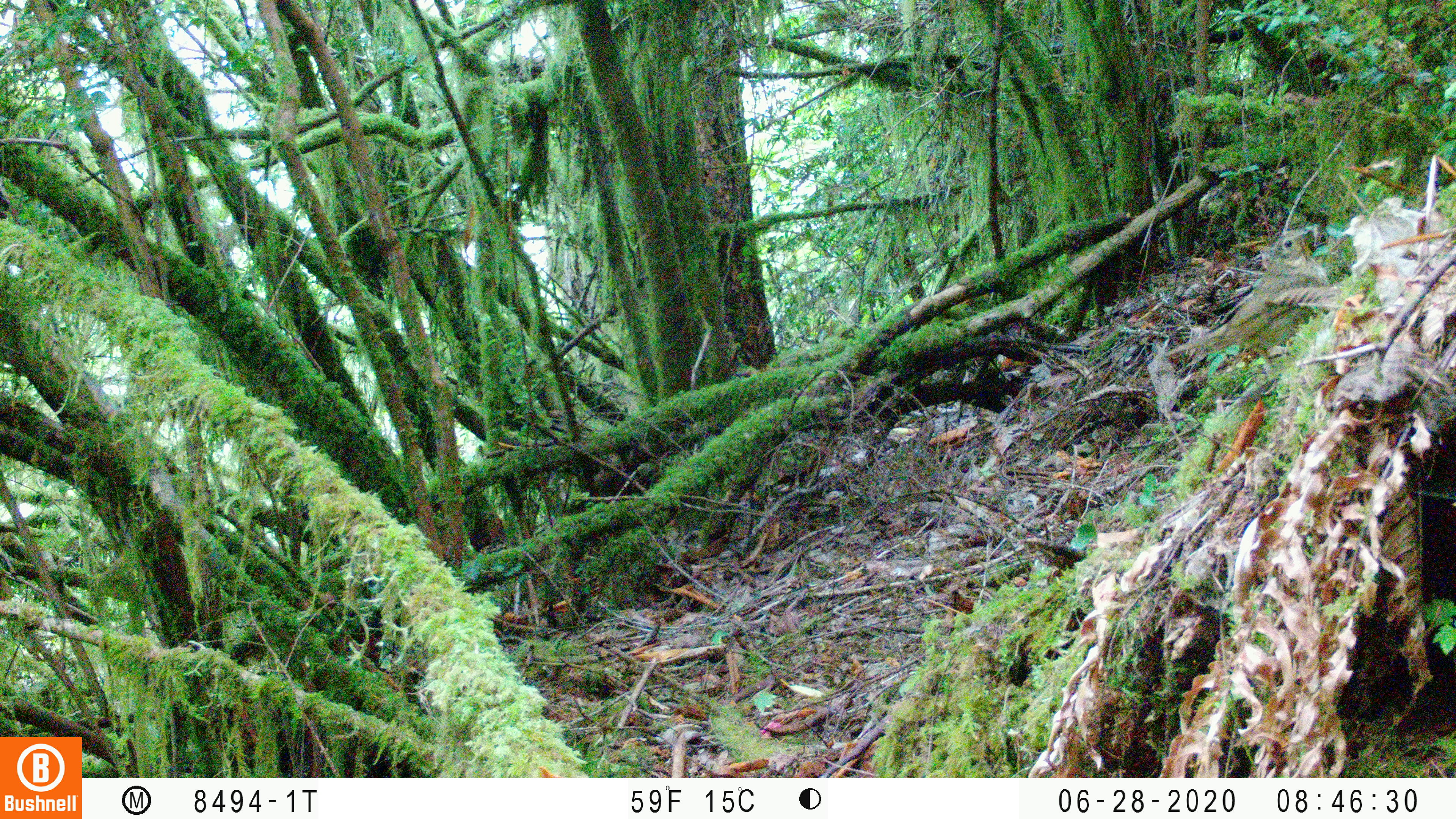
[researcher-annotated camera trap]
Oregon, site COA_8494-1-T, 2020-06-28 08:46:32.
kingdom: Animalia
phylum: Chordata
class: Aves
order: Passeriformes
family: Turdidae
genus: Catharus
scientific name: Catharus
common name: brown thrushes and nightingale-thrushes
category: catharus species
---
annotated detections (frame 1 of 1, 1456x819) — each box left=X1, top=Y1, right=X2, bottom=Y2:
catharus species: left=1181, top=222, right=1338, bottom=368